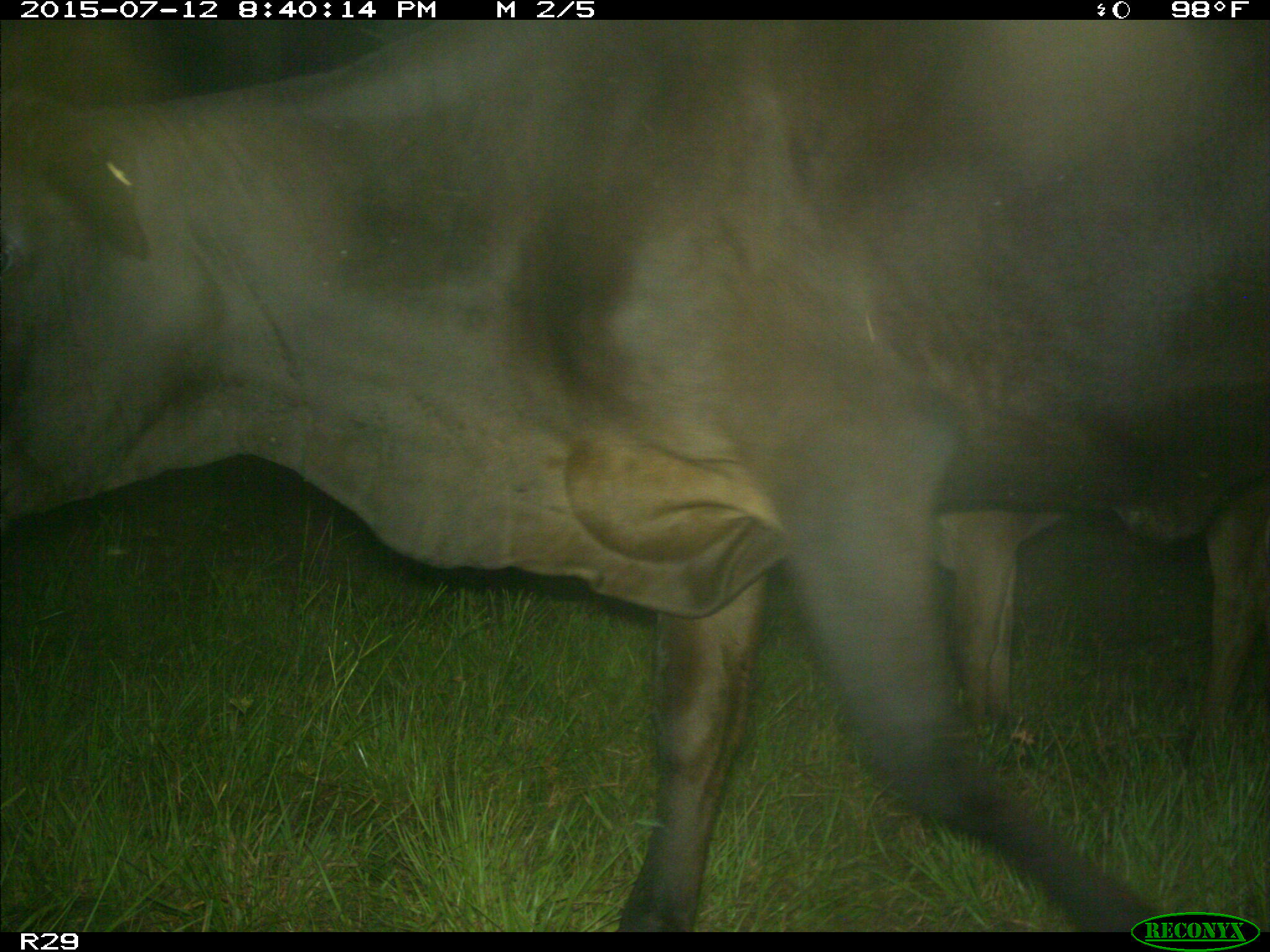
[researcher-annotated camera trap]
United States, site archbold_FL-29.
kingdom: Animalia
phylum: Chordata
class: Mammalia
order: Artiodactyla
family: Bovidae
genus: Bos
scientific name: Bos taurus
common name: domestic cow